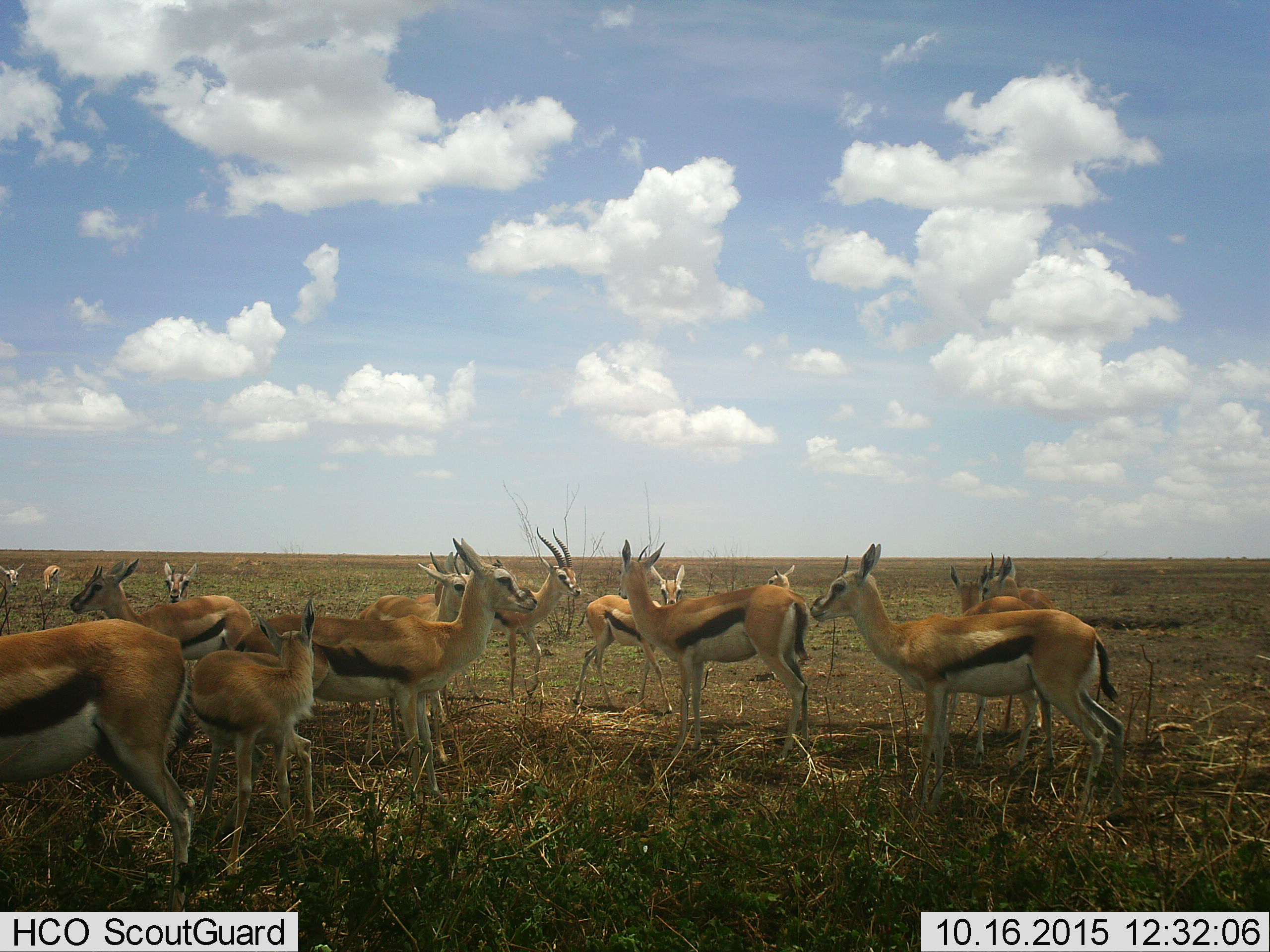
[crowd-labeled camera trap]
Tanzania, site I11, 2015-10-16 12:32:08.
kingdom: Animalia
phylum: Chordata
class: Mammalia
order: Artiodactyla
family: Bovidae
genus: Eudorcas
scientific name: Eudorcas thomsonii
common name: thomson's gazelle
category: gazellethomsons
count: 11-50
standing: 100%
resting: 0%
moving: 10%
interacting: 0%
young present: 40%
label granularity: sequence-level